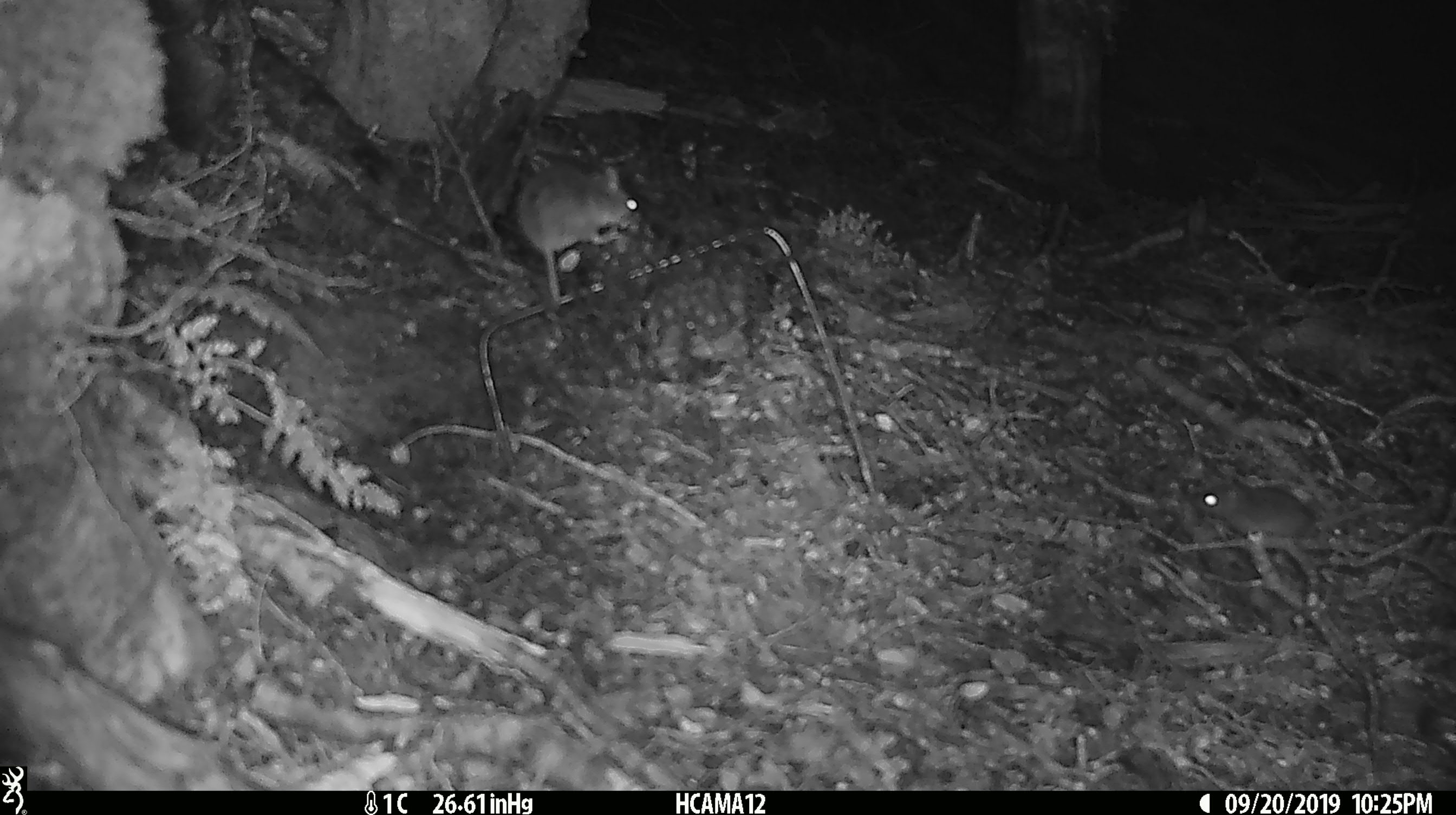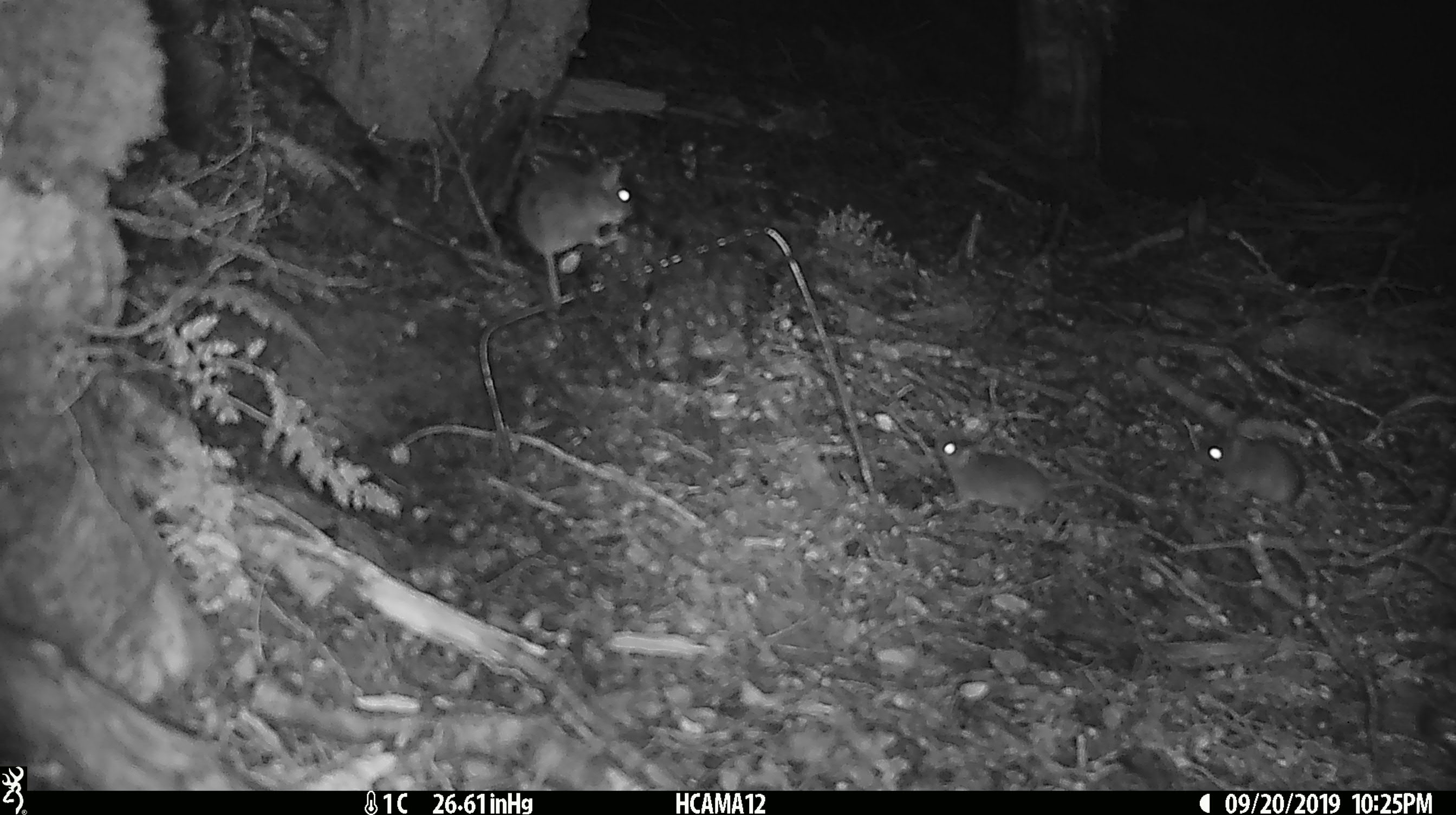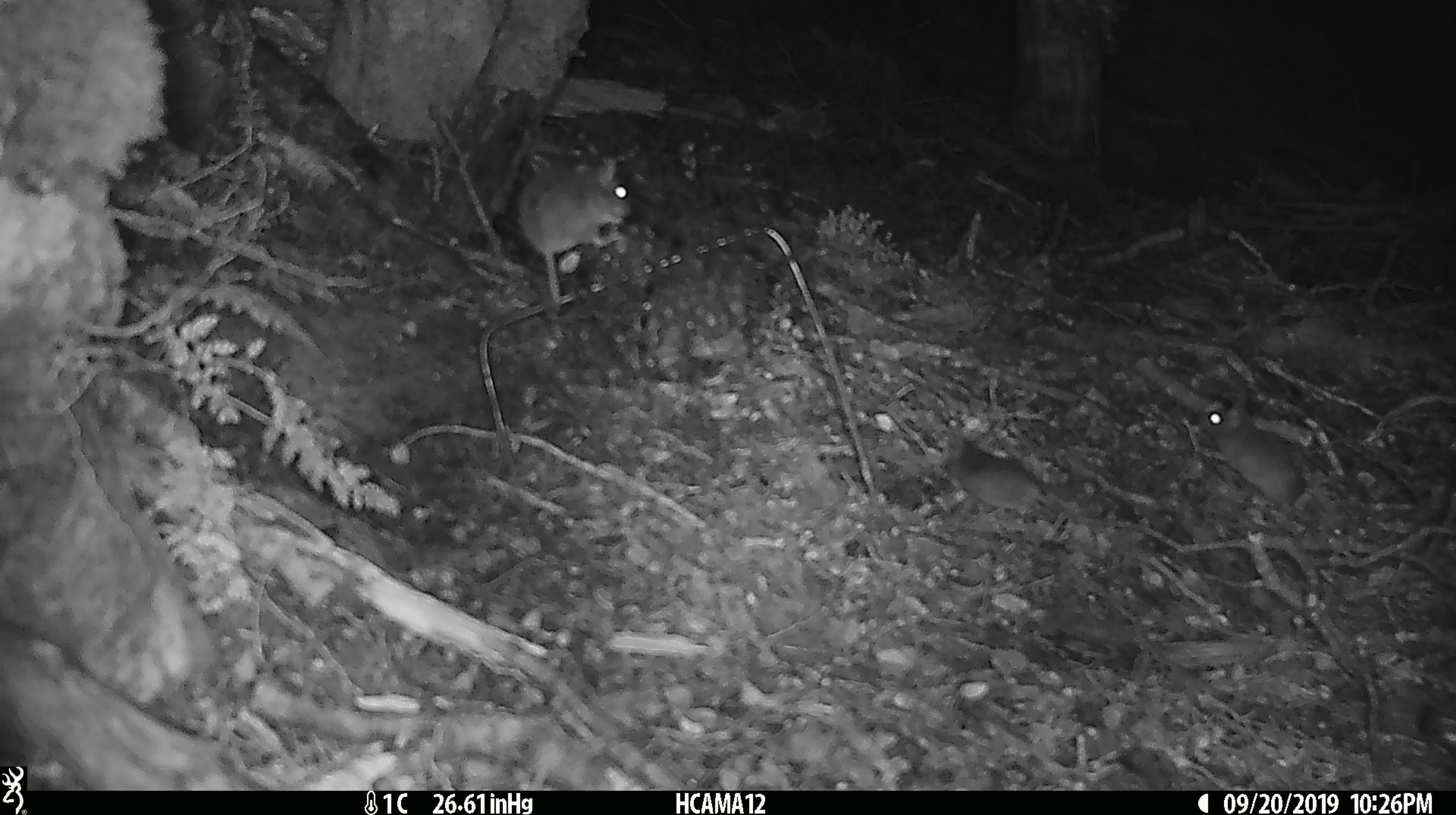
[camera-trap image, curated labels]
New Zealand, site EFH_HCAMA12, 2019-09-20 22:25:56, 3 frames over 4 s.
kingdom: Animalia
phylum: Chordata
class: Mammalia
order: Rodentia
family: Muridae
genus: Mus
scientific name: Mus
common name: mouse